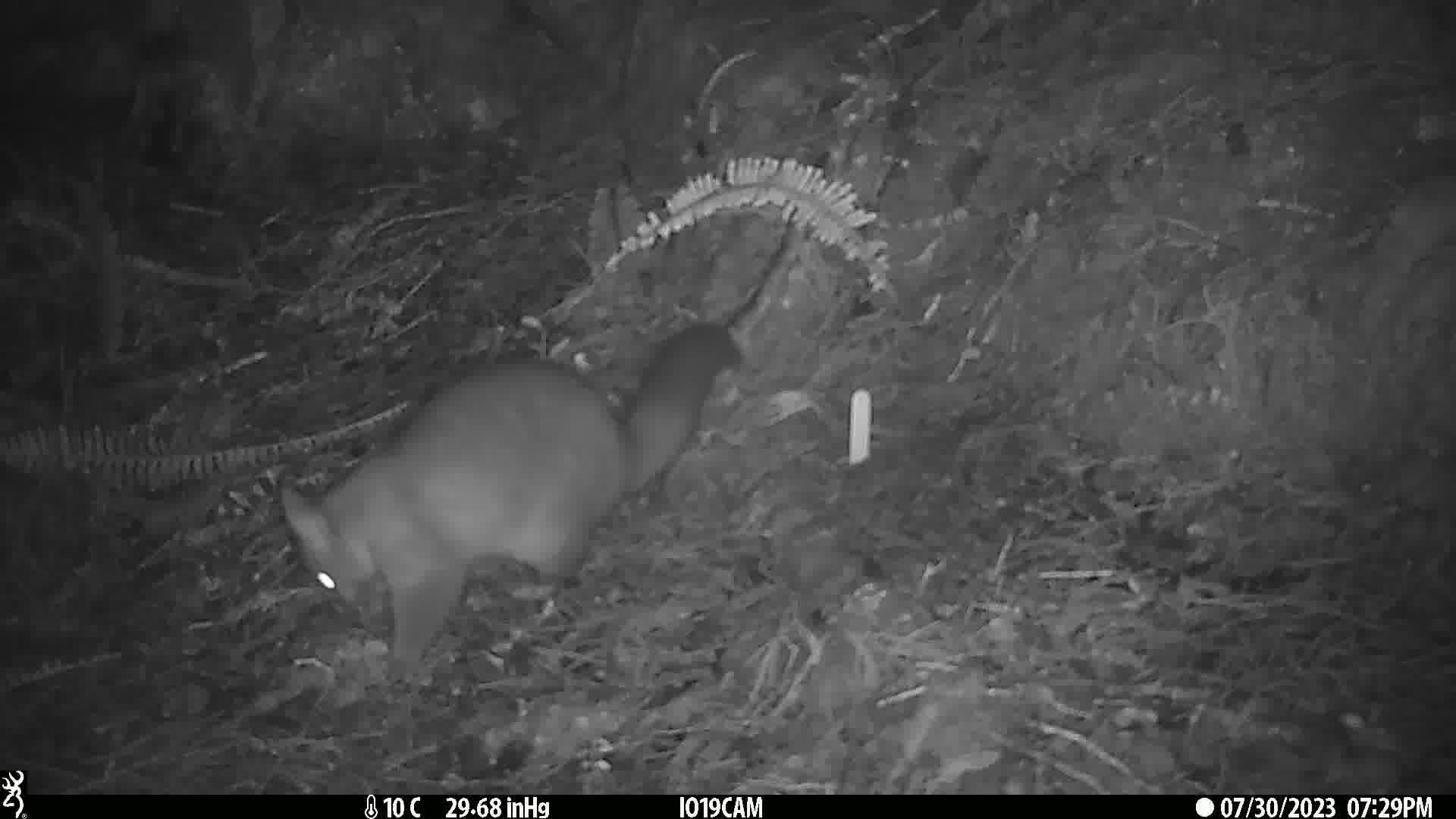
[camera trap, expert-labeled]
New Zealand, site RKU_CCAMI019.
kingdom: Animalia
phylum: Chordata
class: Mammalia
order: Diprotodontia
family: Phalangeridae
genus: Trichosurus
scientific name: Trichosurus vulpecula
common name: common brushtail possum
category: possum